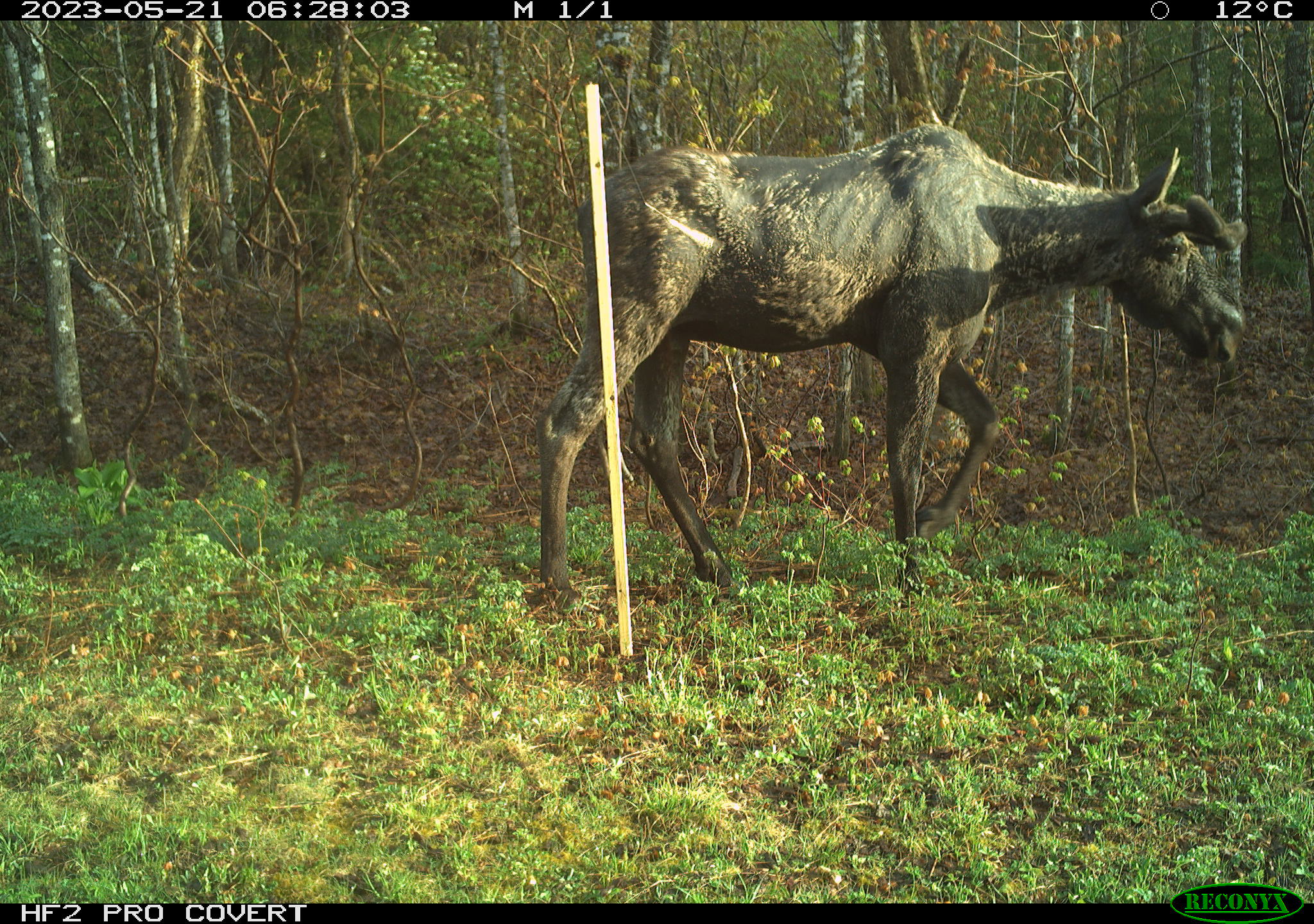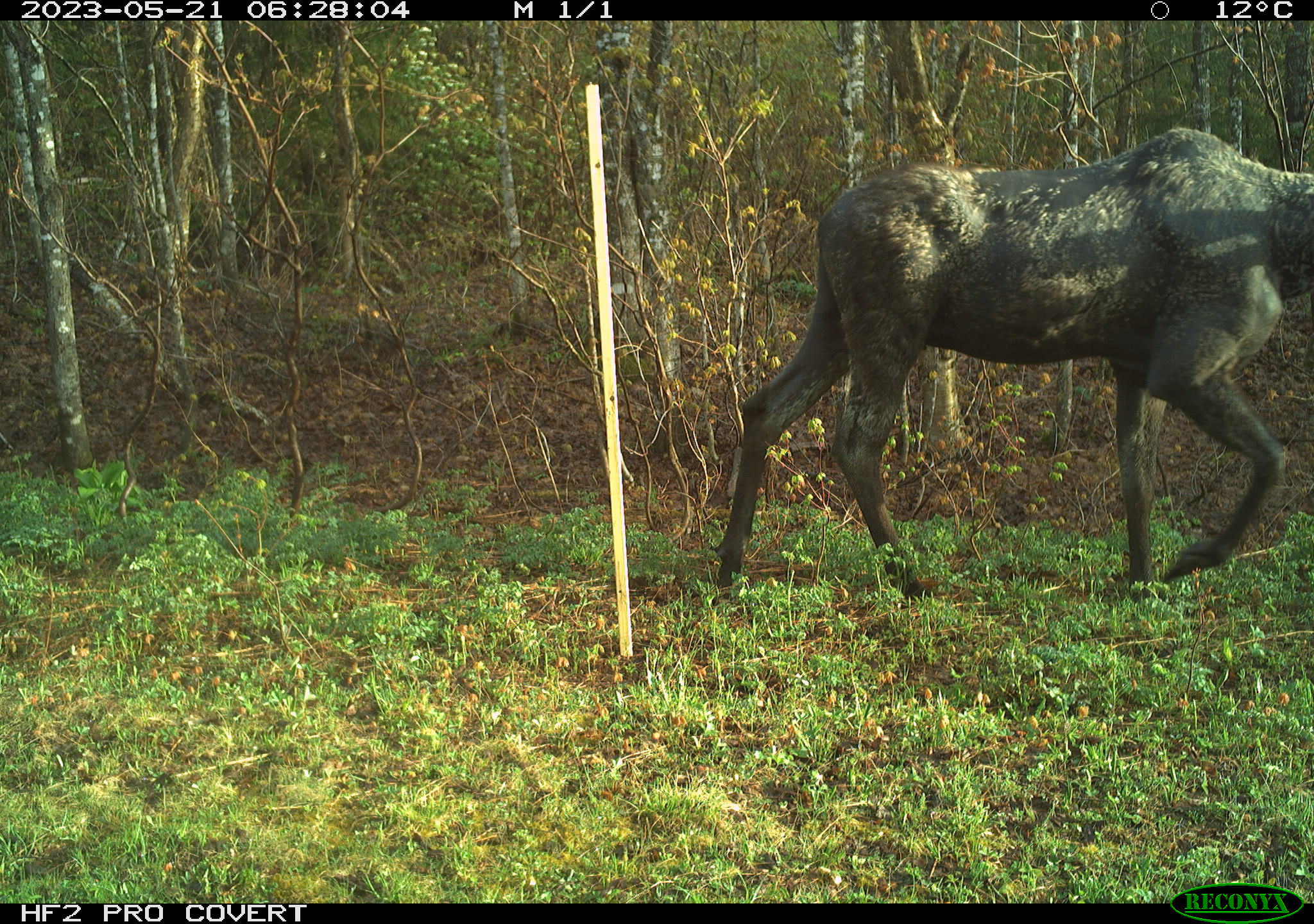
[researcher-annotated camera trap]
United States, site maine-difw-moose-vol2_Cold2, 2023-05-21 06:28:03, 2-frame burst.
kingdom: Animalia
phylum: Chordata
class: Mammalia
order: Artiodactyla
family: Cervidae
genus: Alces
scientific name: Alces alces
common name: moose